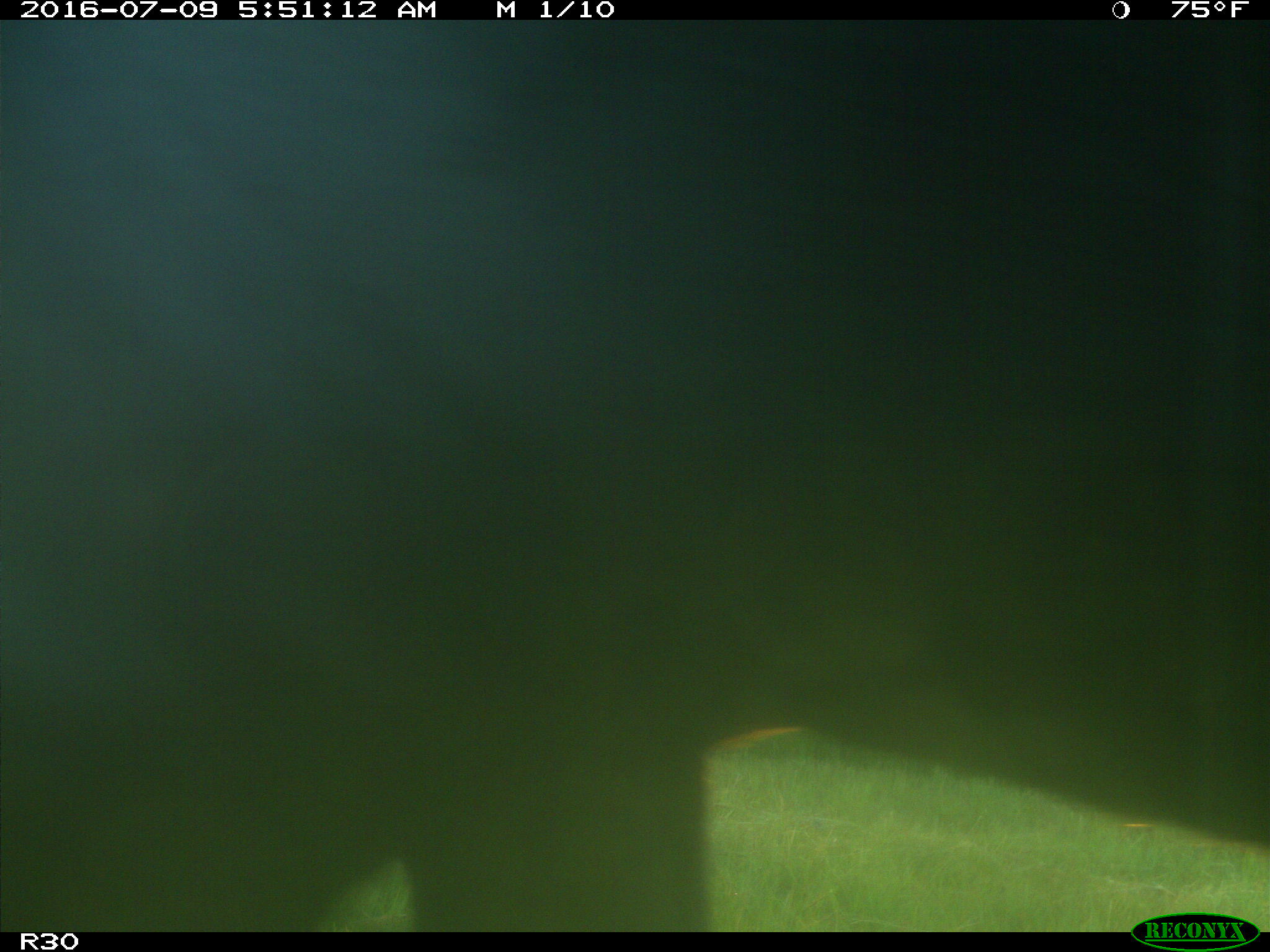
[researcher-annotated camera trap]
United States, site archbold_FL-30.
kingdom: Animalia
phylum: Chordata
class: Mammalia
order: Artiodactyla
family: Bovidae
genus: Bos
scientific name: Bos taurus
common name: domestic cow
Bos taurus (domestic cow).